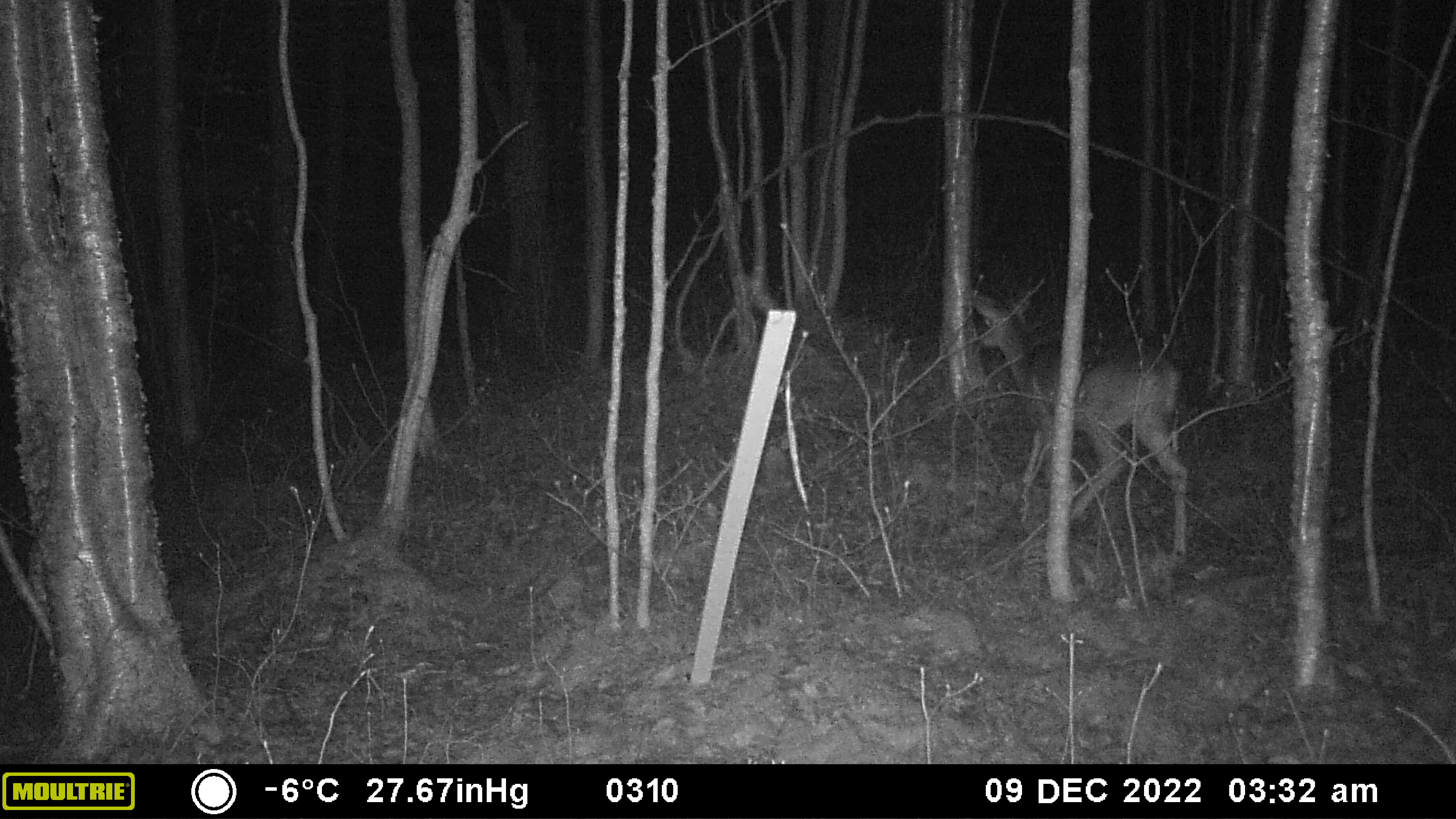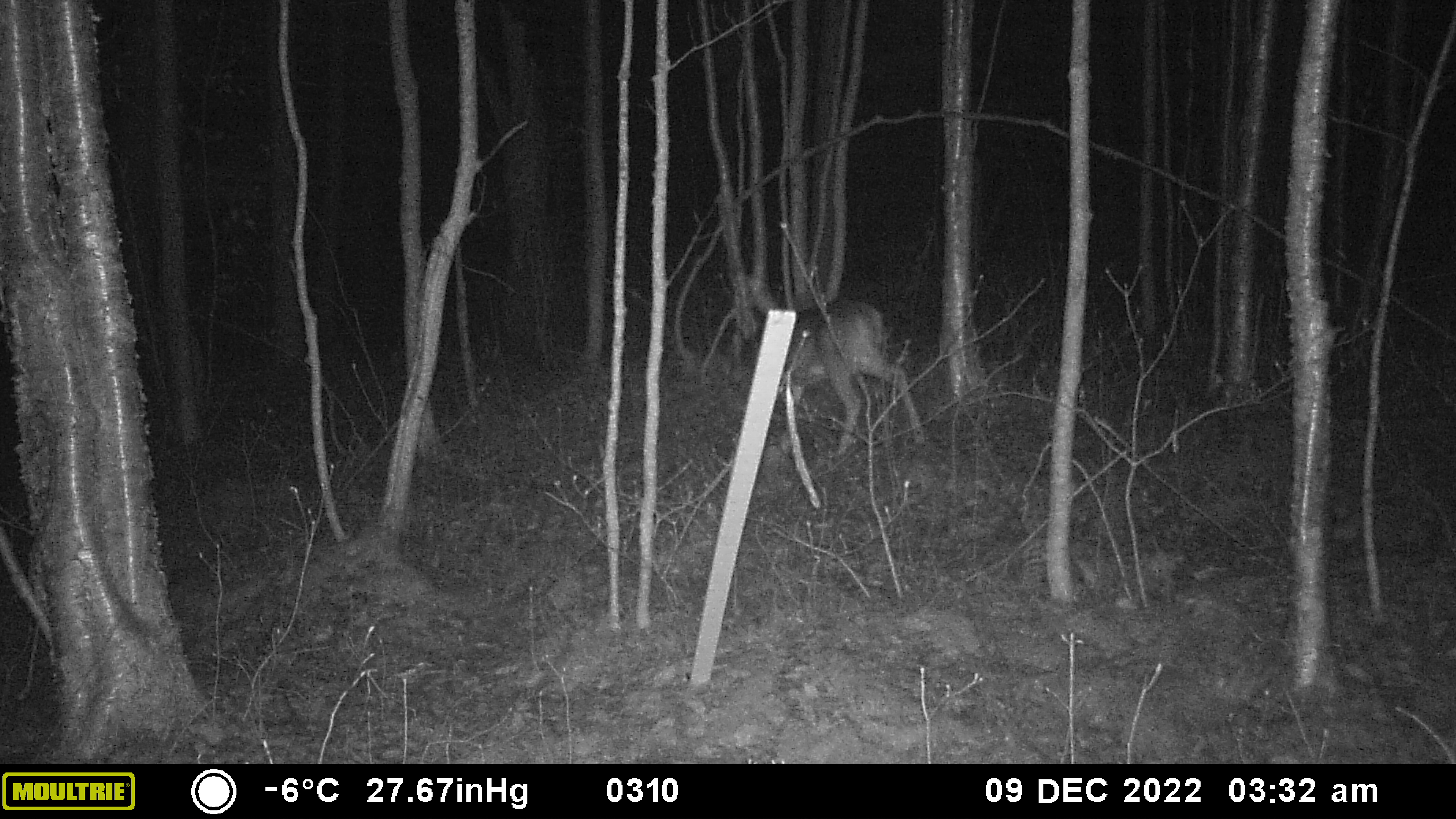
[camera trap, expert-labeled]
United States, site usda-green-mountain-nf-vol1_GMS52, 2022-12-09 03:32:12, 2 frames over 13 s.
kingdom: Animalia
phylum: Chordata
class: Mammalia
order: Artiodactyla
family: Cervidae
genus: Odocoileus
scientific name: Odocoileus virginianus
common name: white-tailed deer